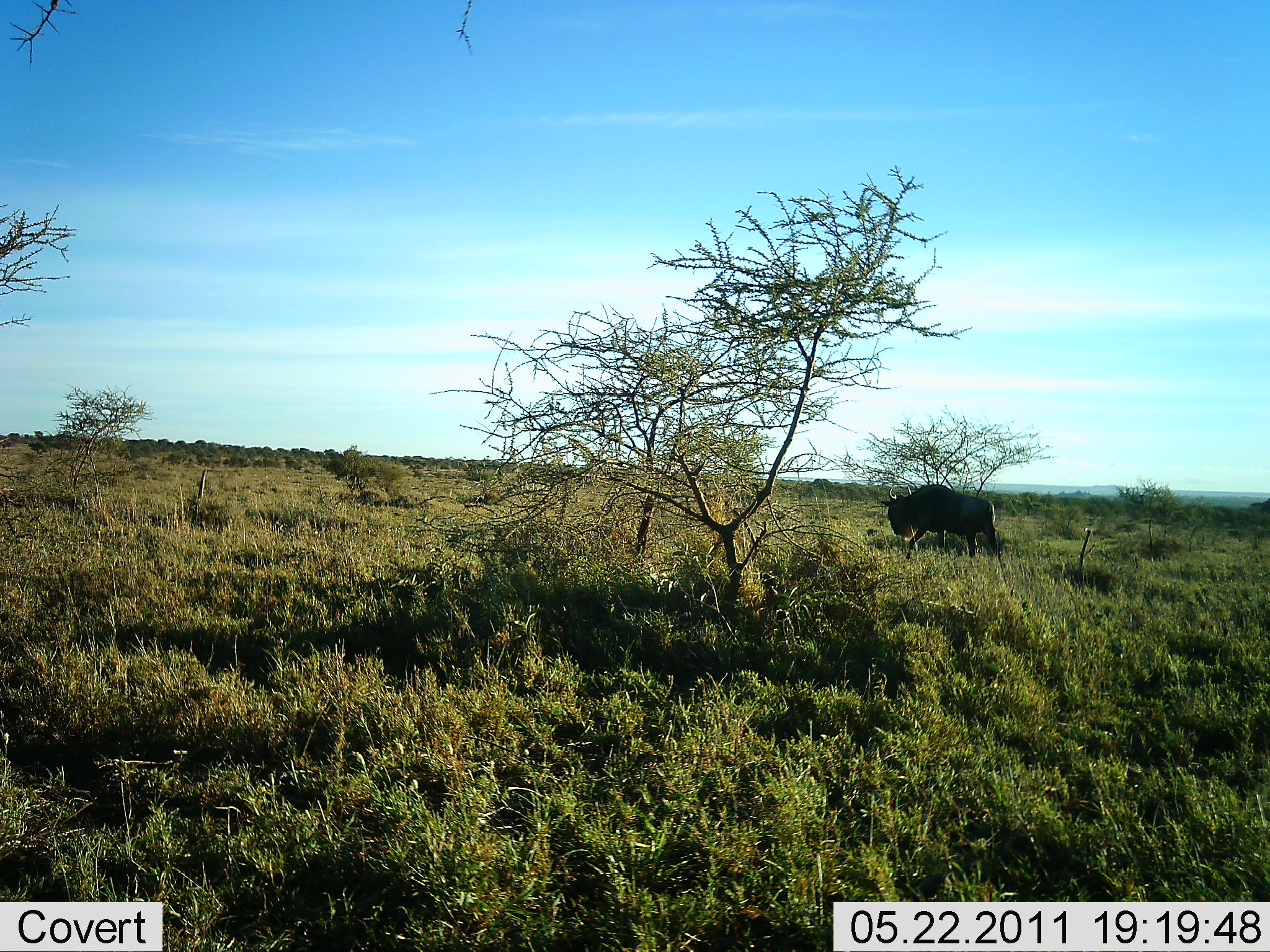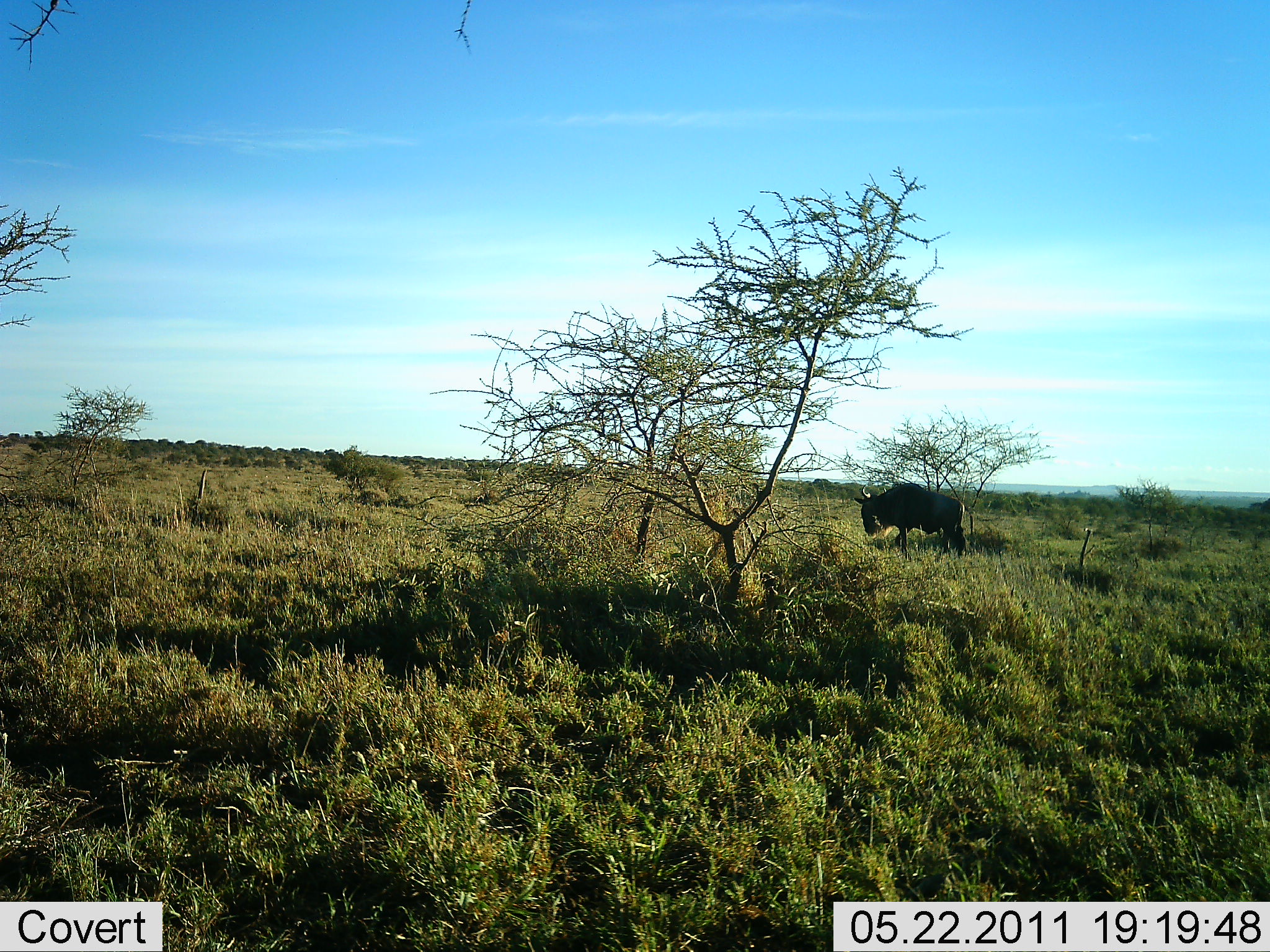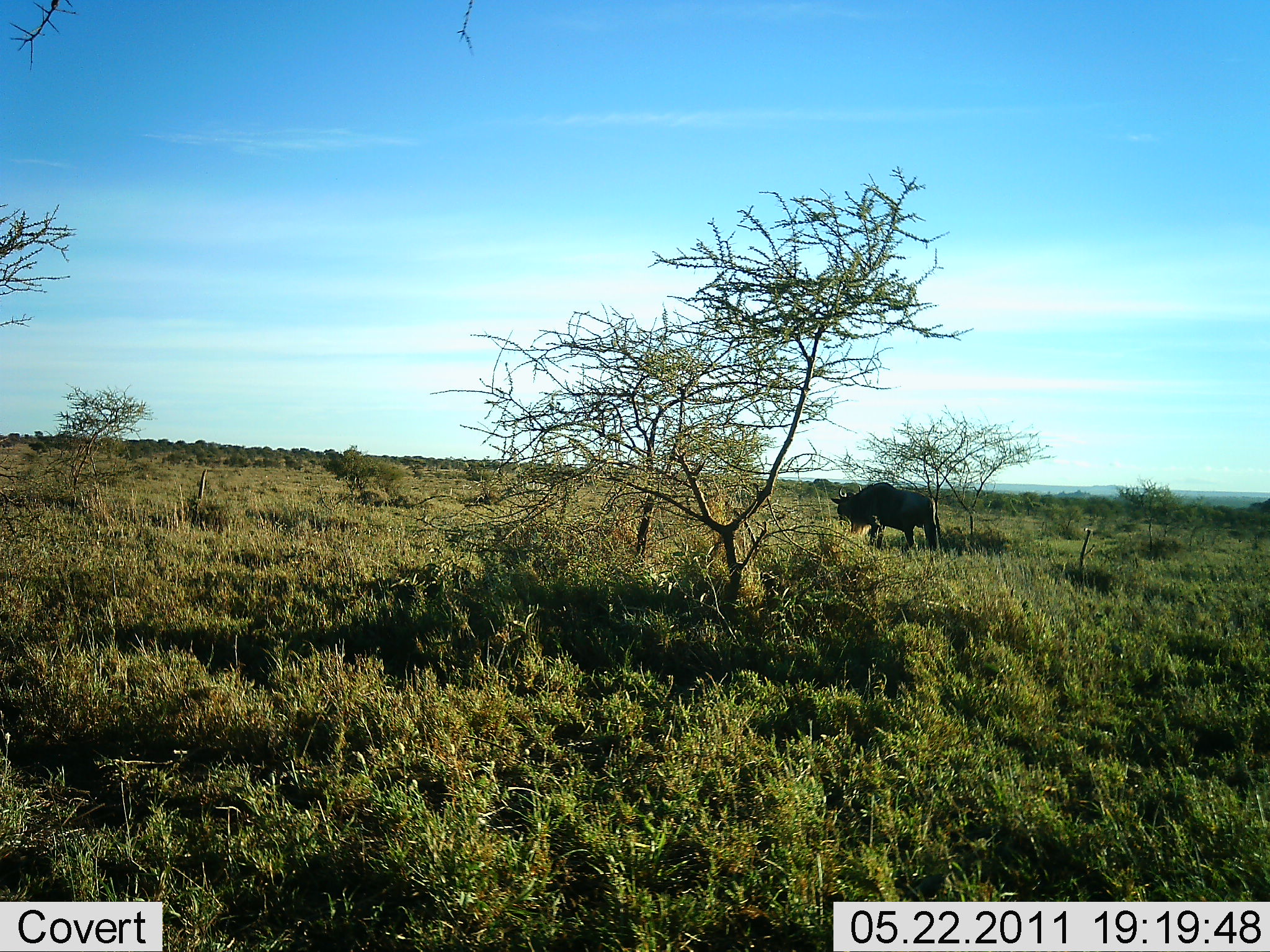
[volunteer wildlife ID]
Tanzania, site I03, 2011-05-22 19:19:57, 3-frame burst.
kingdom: Animalia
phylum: Chordata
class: Mammalia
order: Artiodactyla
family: Bovidae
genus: Connochaetes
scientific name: Connochaetes taurinus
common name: blue wildebeest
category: wildebeest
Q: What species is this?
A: Wildebeest (blue wildebeest) (Connochaetes taurinus).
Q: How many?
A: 1.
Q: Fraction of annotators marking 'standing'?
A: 17%.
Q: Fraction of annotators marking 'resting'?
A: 0%.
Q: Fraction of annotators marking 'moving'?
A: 83%.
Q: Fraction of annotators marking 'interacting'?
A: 0%.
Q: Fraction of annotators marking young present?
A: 0%.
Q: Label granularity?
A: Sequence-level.